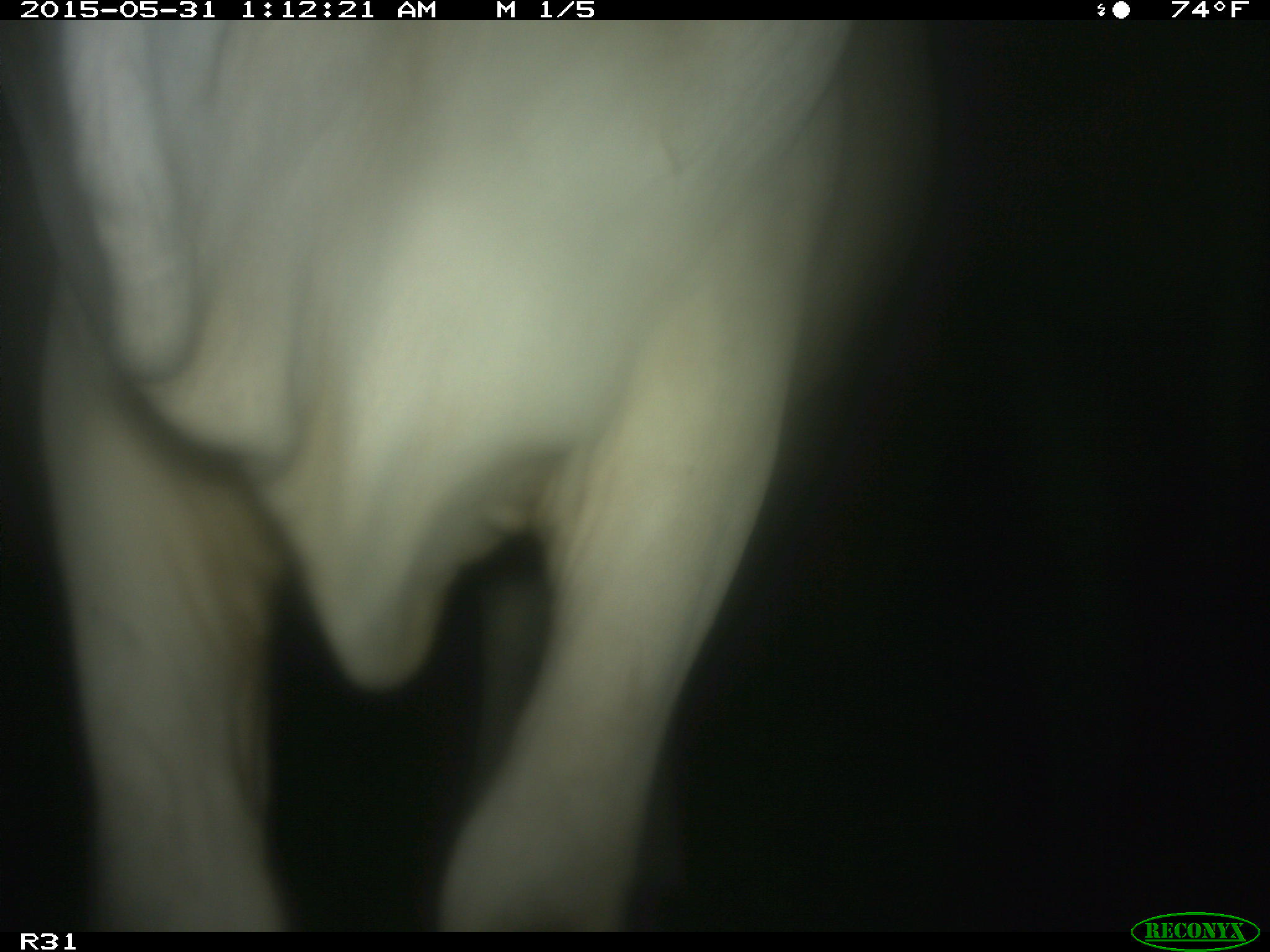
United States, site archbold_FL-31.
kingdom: Animalia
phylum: Chordata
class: Mammalia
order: Artiodactyla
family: Bovidae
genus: Bos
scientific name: Bos taurus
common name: domestic cow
Bos taurus (domestic cow).